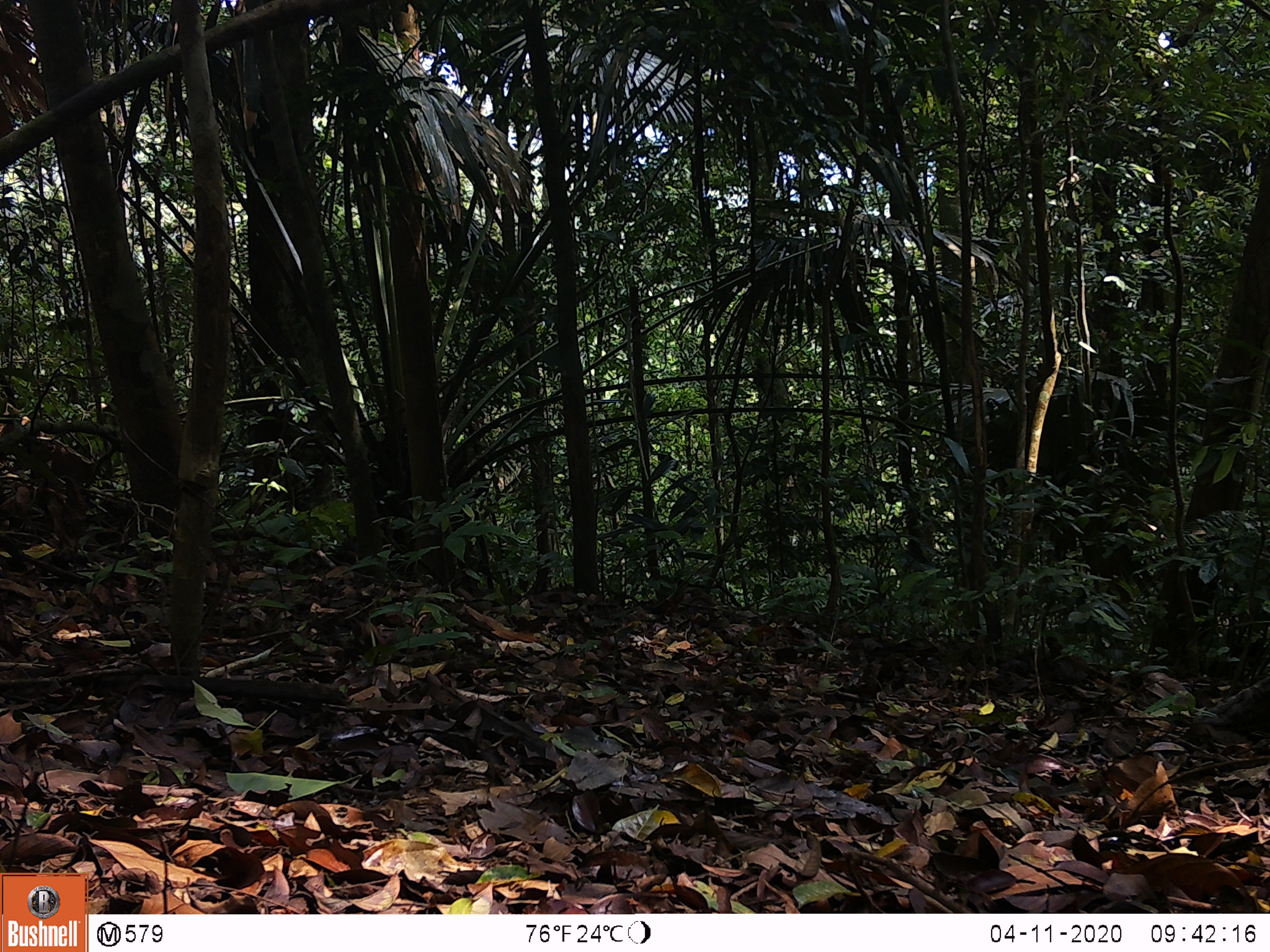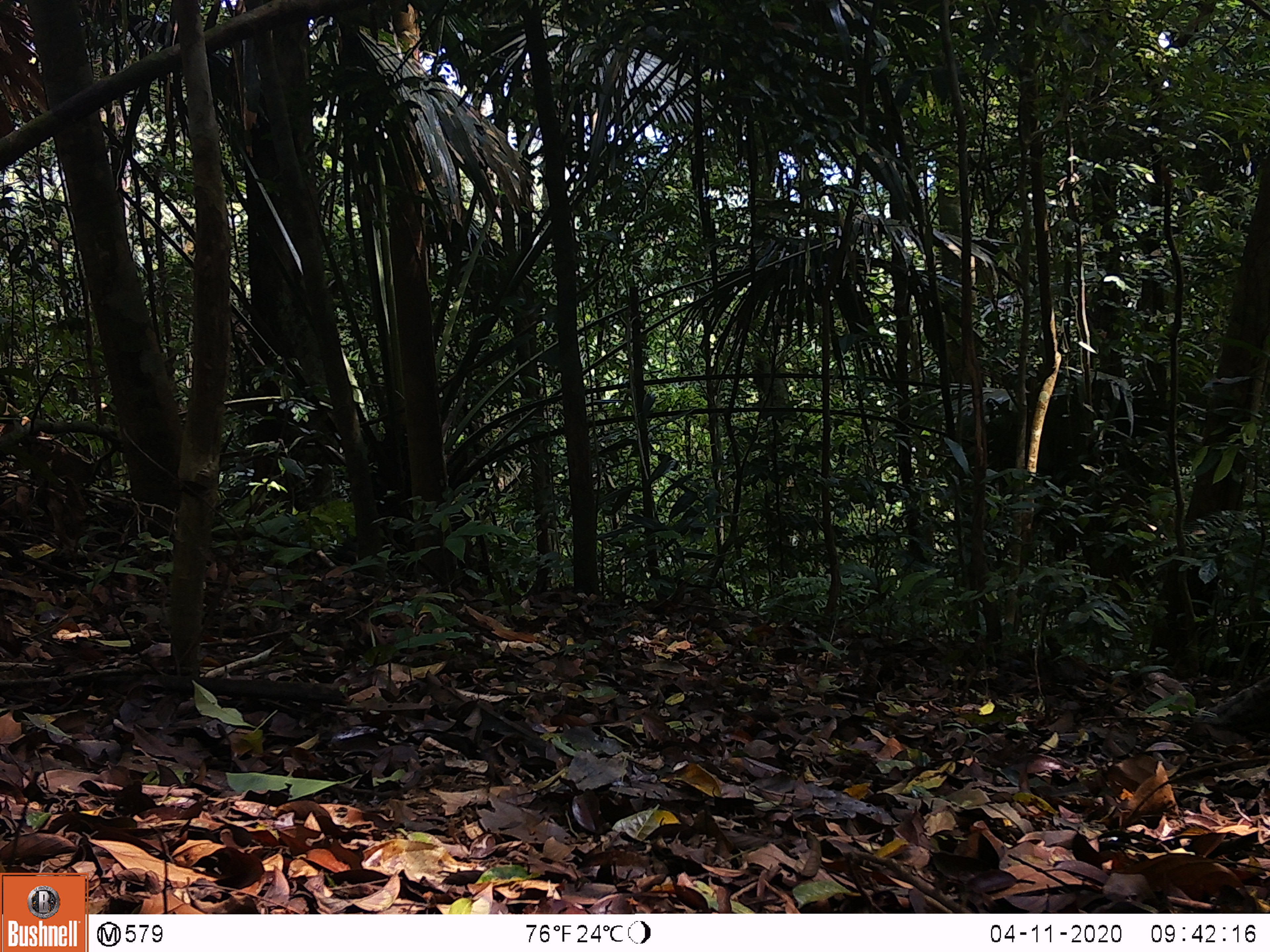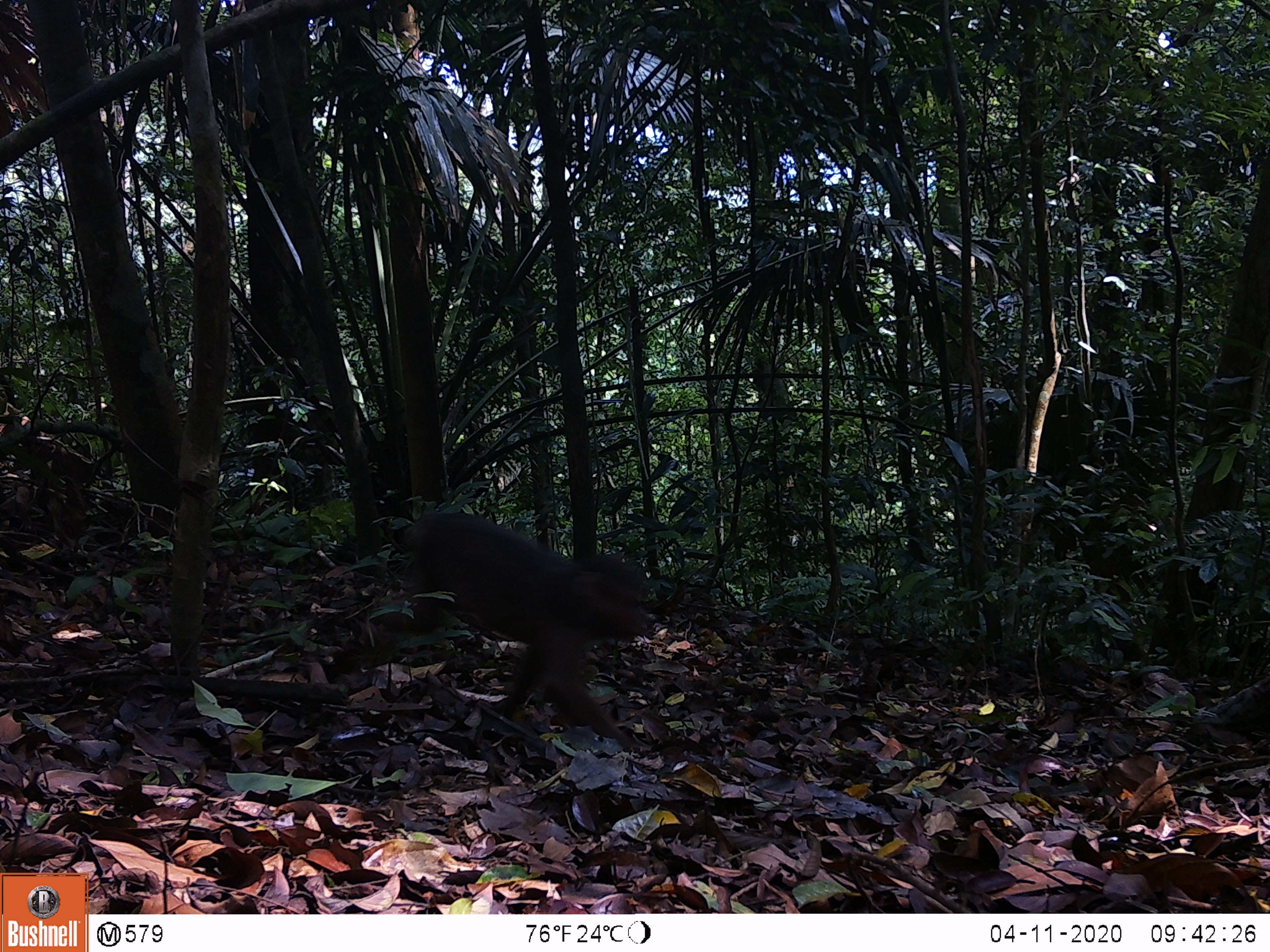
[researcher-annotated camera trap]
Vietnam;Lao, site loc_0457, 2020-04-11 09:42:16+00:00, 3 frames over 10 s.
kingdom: Animalia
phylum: Chordata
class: Mammalia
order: Primates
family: Cercopithecidae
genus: Macaca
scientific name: Macaca arctoides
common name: stump-tailed macaque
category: stump tailed macaque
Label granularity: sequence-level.